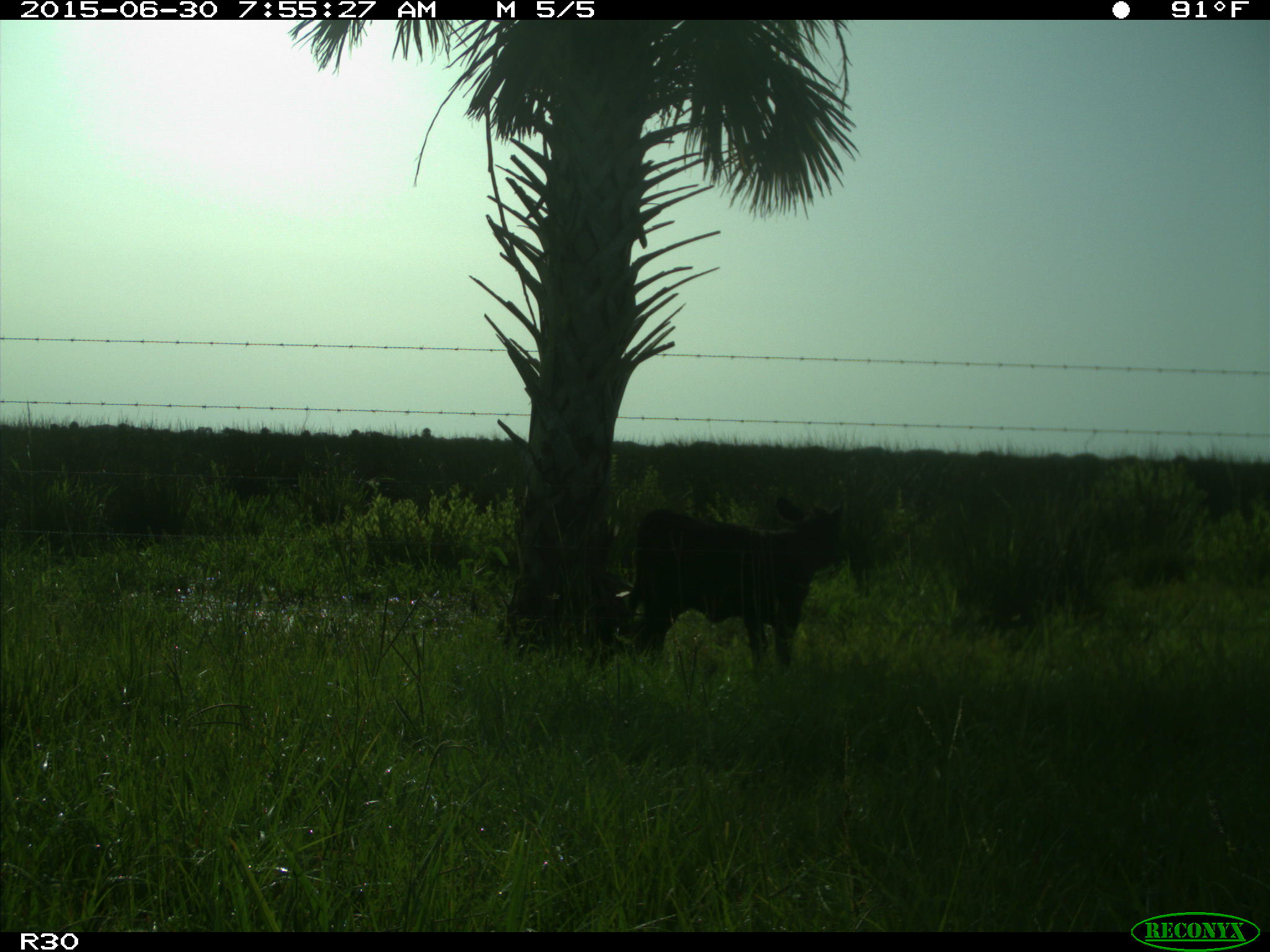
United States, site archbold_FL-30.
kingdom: Animalia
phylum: Chordata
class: Mammalia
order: Artiodactyla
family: Bovidae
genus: Bos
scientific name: Bos taurus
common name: domestic cow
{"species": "Bos taurus (domestic cow)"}